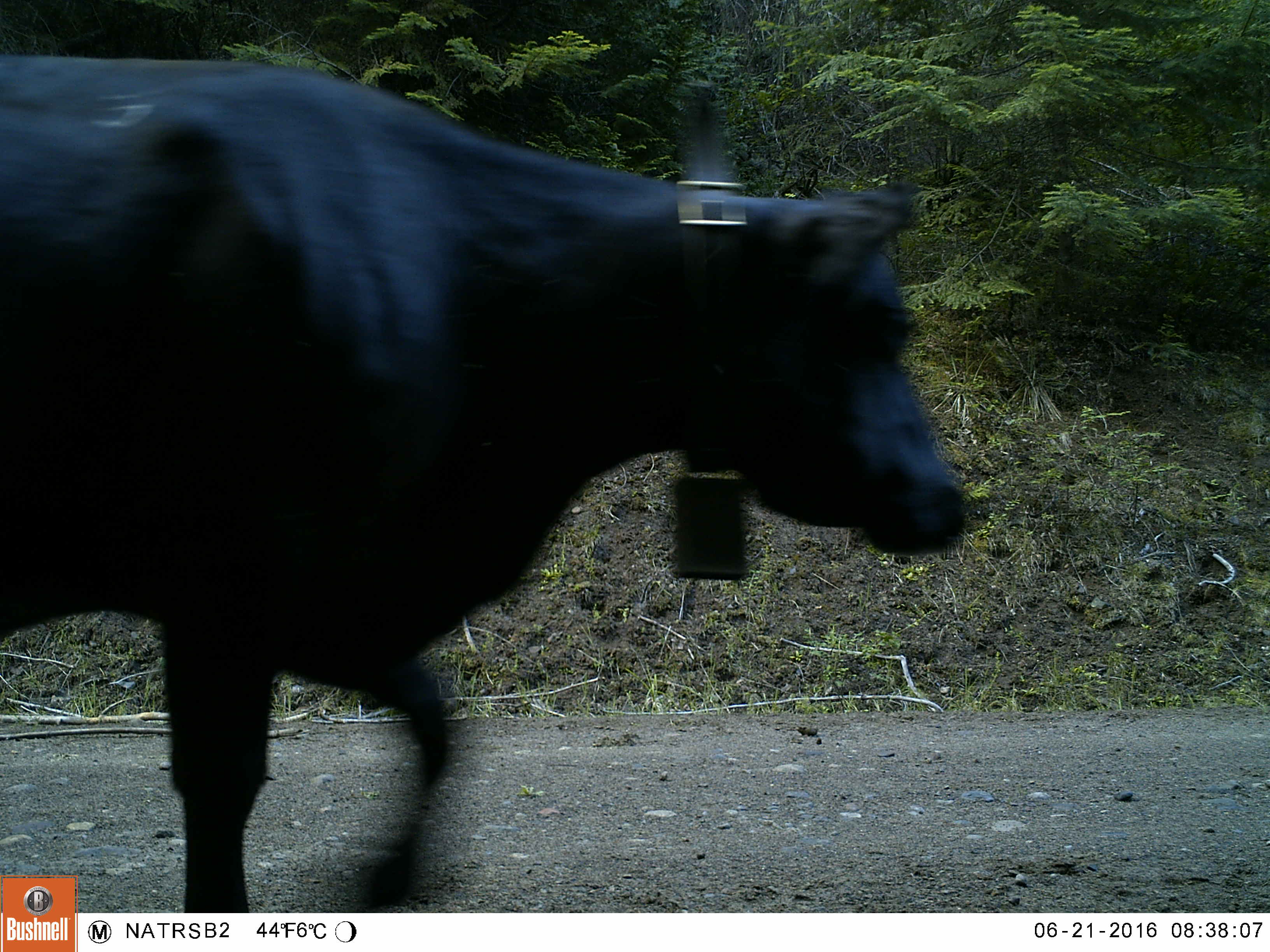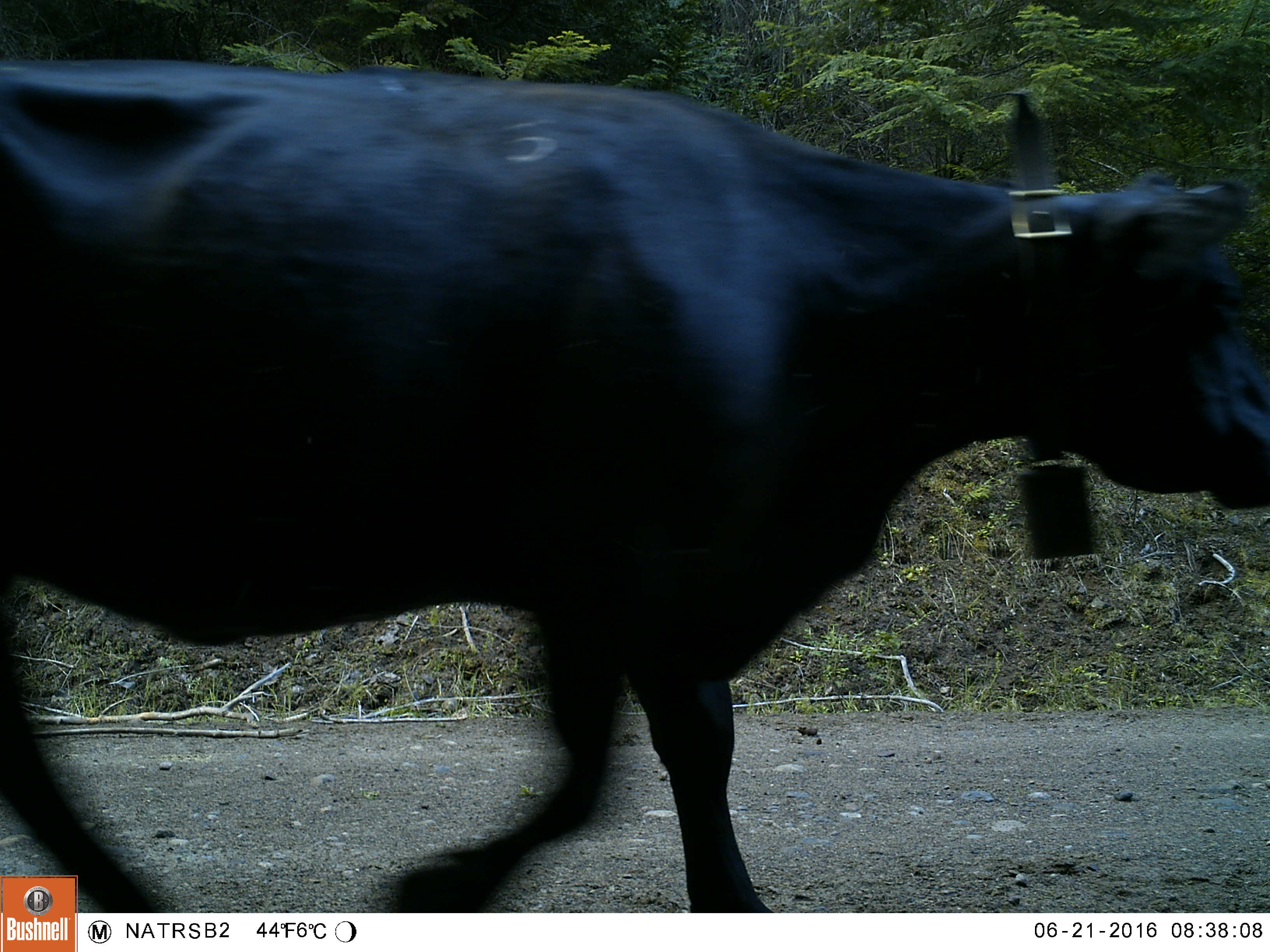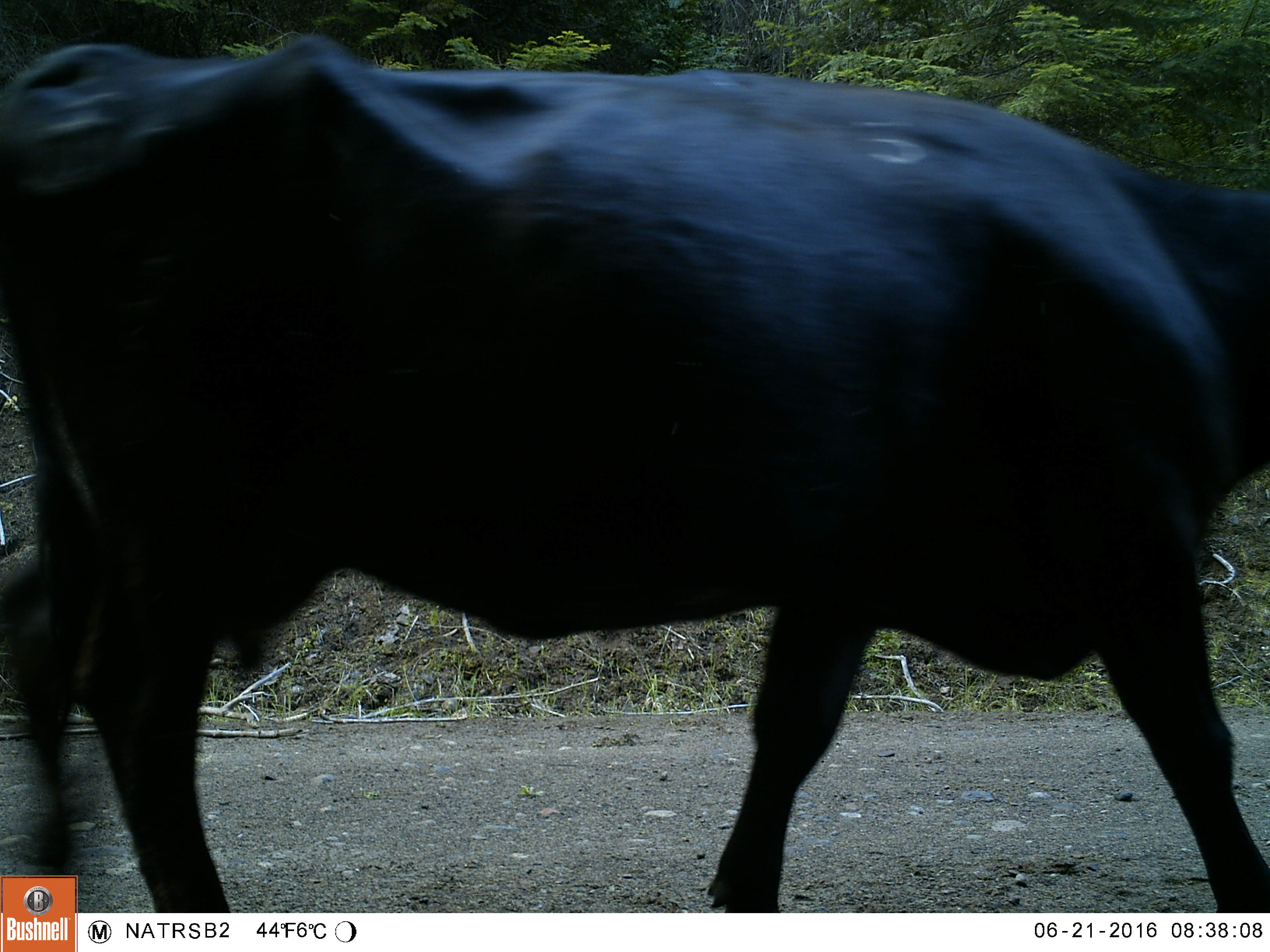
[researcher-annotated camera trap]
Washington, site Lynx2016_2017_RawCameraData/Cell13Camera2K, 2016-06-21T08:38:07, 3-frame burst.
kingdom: Animalia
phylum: Chordata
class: Mammalia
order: Artiodactyla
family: Bovidae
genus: Bos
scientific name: Bos taurus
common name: domestic cattle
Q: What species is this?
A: Domestic cattle (Bos taurus).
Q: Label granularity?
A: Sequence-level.